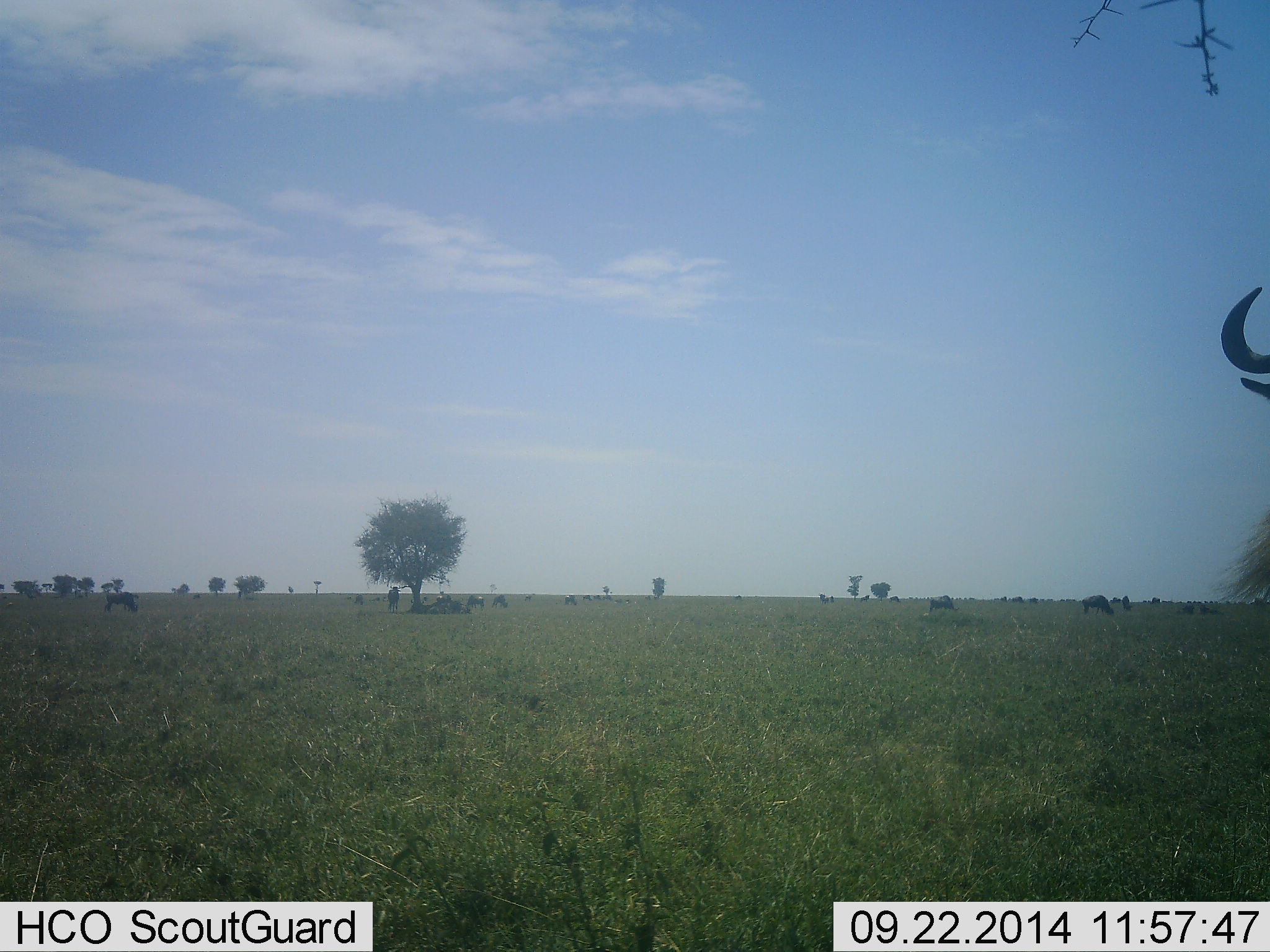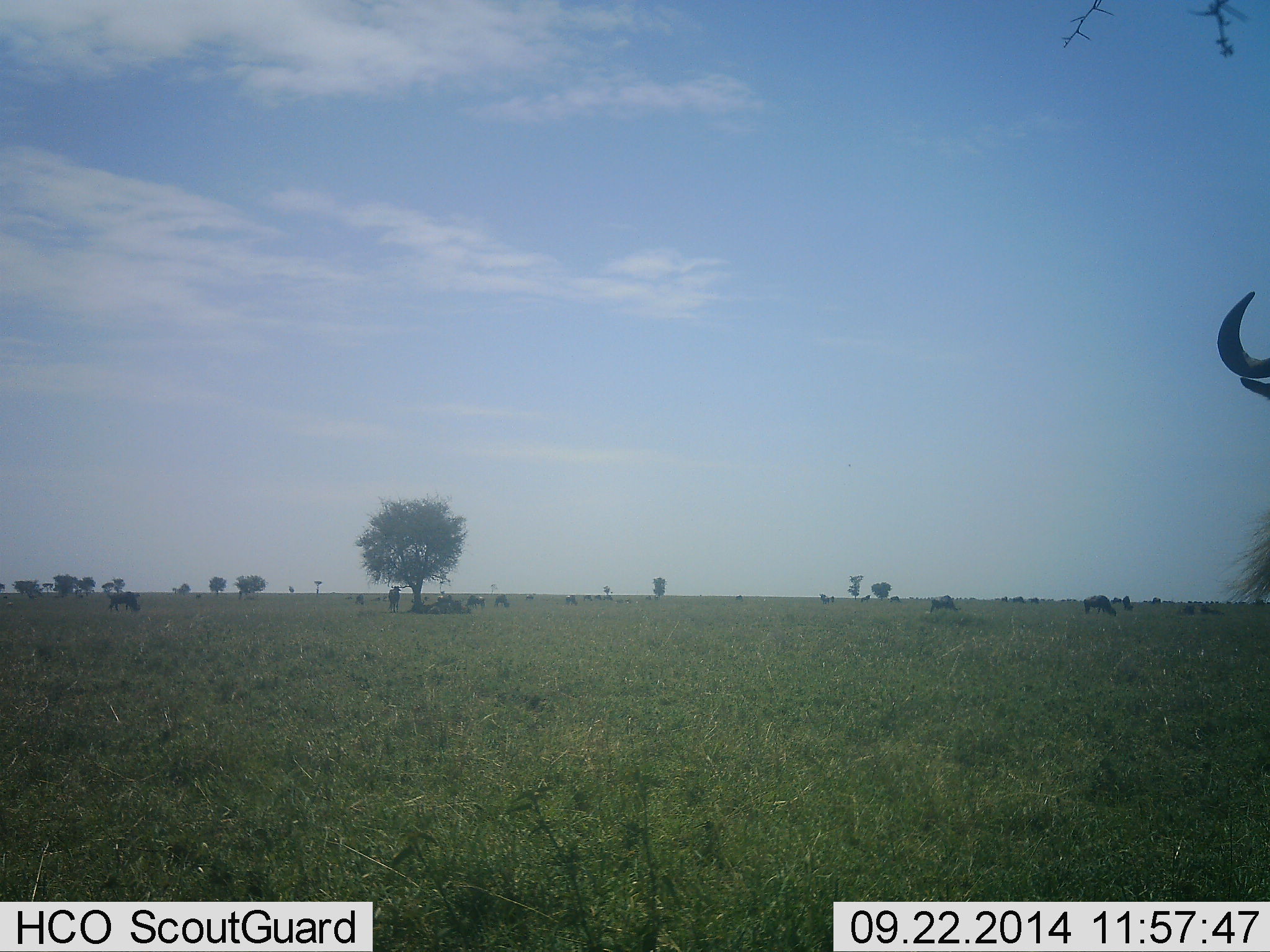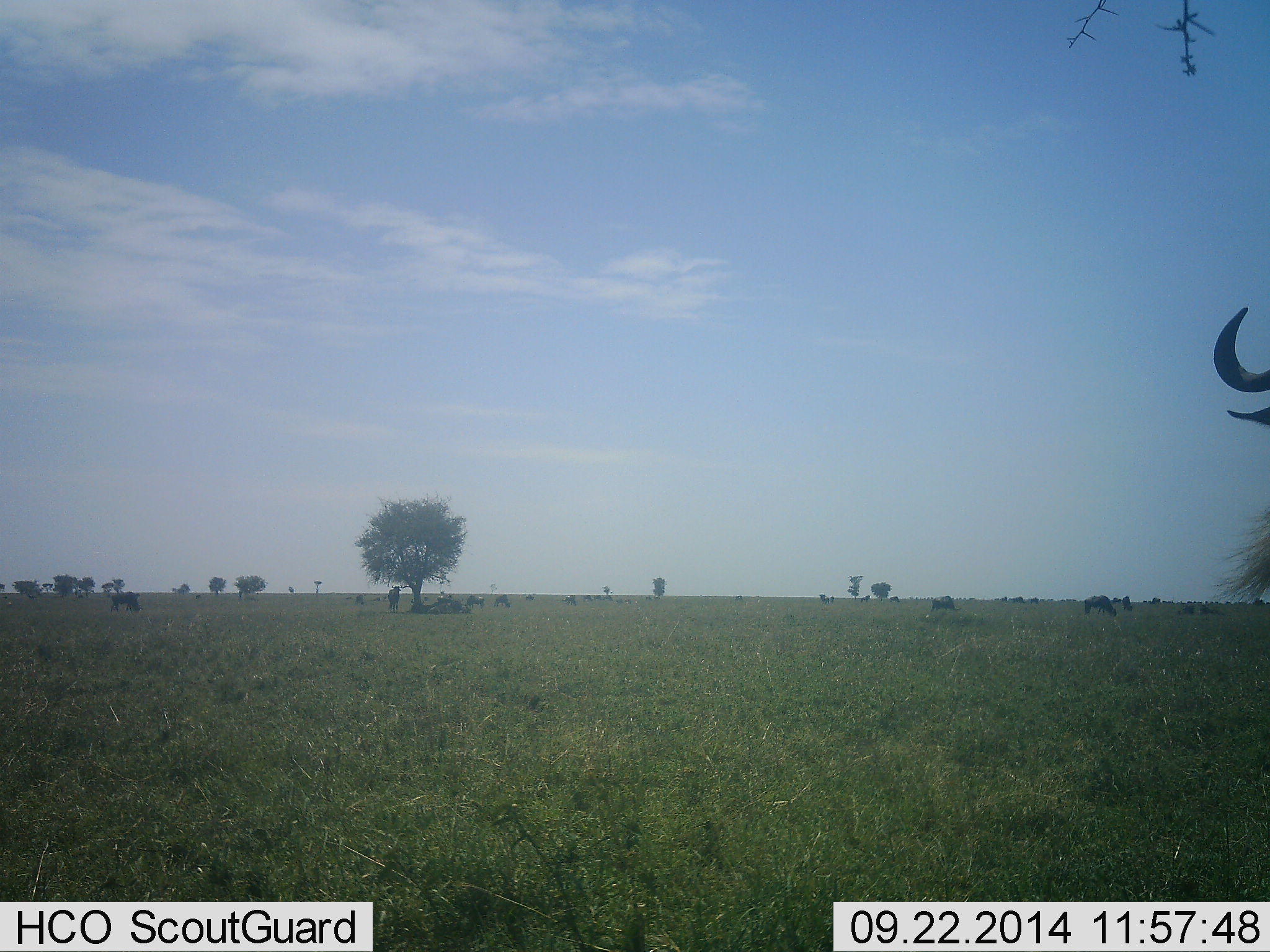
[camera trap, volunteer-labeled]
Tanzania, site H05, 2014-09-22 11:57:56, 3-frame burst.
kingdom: Animalia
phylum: Chordata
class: Mammalia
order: Artiodactyla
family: Bovidae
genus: Connochaetes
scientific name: Connochaetes taurinus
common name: blue wildebeest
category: wildebeest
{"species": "wildebeest (blue wildebeest) (Connochaetes taurinus)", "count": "11-50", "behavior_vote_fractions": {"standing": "70%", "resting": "40%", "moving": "10%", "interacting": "0%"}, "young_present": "0%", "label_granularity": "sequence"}